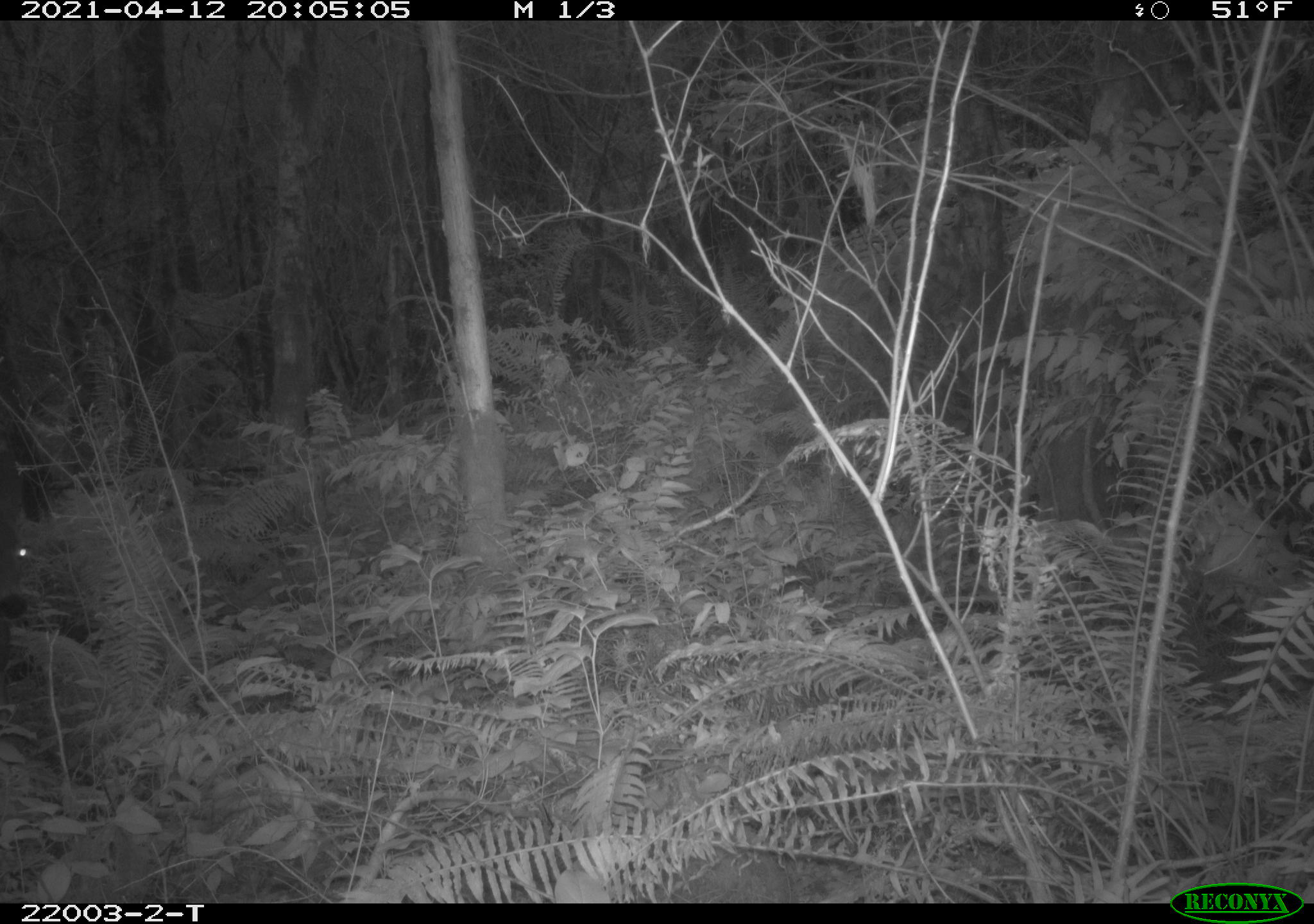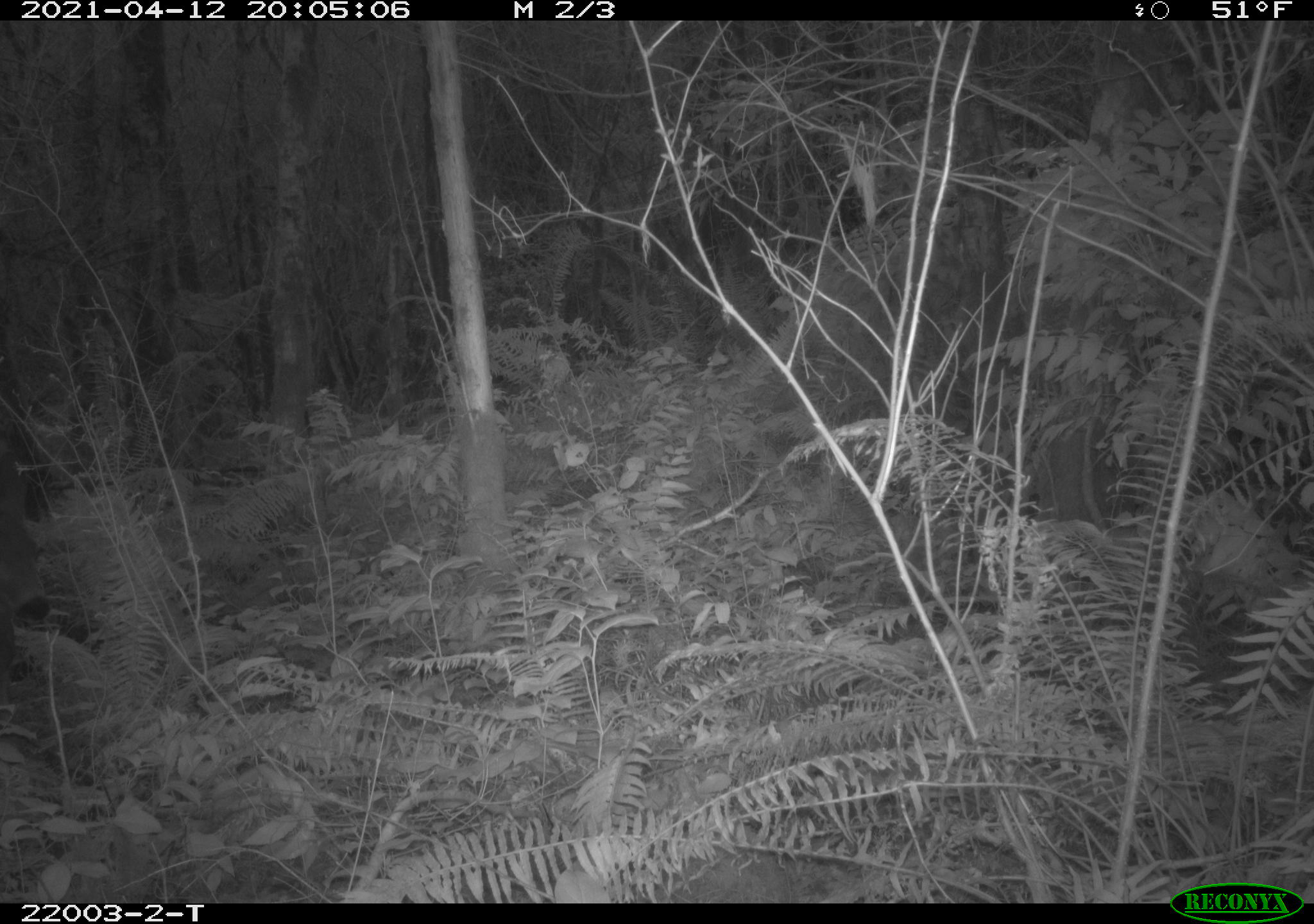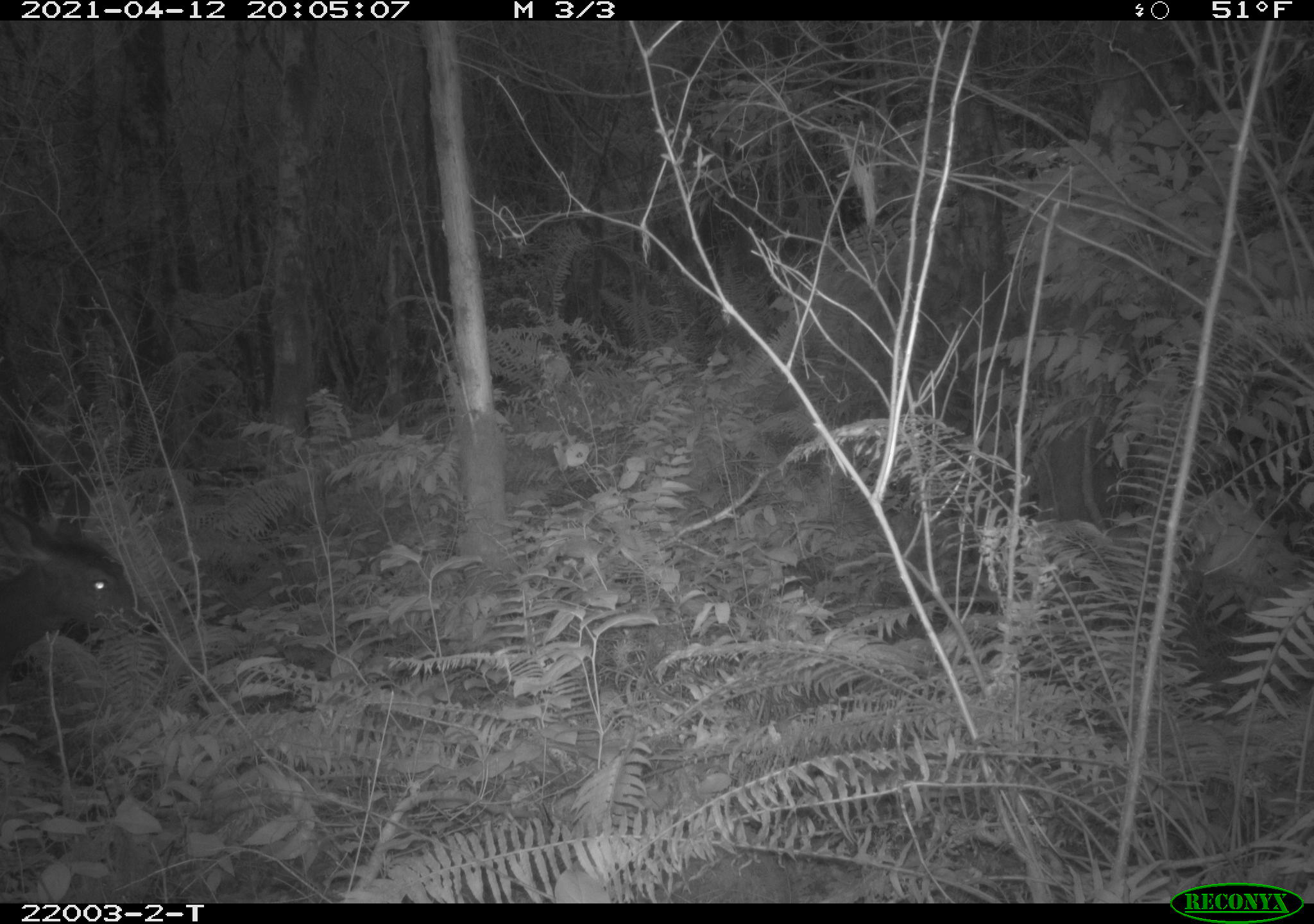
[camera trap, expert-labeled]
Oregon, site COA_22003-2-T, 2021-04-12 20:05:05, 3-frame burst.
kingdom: Animalia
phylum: Chordata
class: Mammalia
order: Artiodactyla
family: Cervidae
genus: Odocoileus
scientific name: Odocoileus hemionus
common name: black-tailed deer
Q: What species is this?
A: Black-tailed deer (Odocoileus hemionus).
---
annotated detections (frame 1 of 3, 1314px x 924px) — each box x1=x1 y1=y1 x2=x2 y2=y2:
black-tailed deer: x1=2 y1=483 x2=40 y2=678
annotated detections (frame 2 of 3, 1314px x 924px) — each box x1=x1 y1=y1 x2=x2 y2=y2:
black-tailed deer: x1=3 y1=466 x2=53 y2=695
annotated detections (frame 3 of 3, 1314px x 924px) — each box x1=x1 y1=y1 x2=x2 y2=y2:
black-tailed deer: x1=1 y1=471 x2=157 y2=678